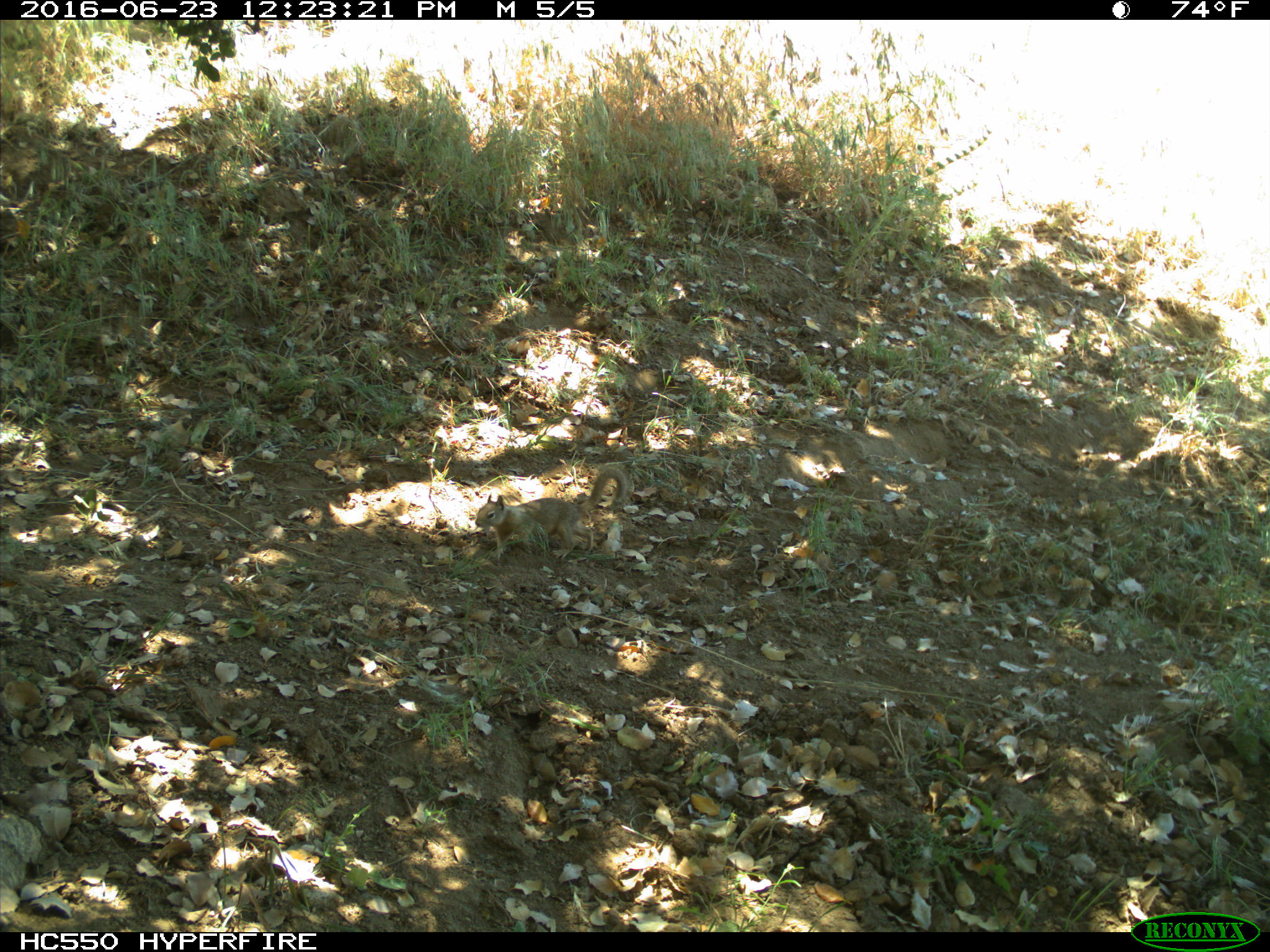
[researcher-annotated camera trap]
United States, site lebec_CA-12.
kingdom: Animalia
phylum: Chordata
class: Mammalia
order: Rodentia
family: Sciuridae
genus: Otospermophilus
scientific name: Otospermophilus beecheyi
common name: california ground squirrel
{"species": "Otospermophilus beecheyi (california ground squirrel)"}